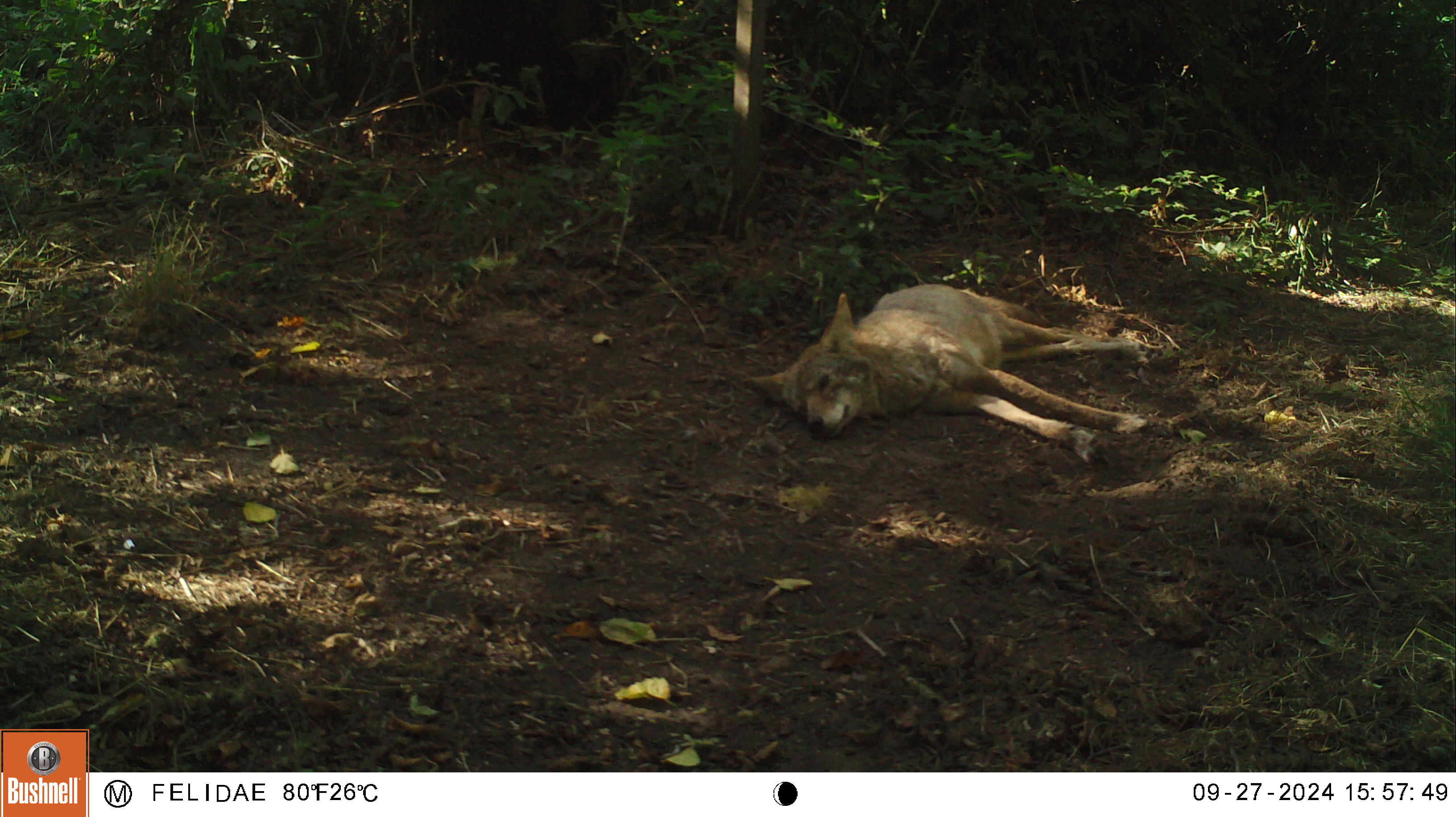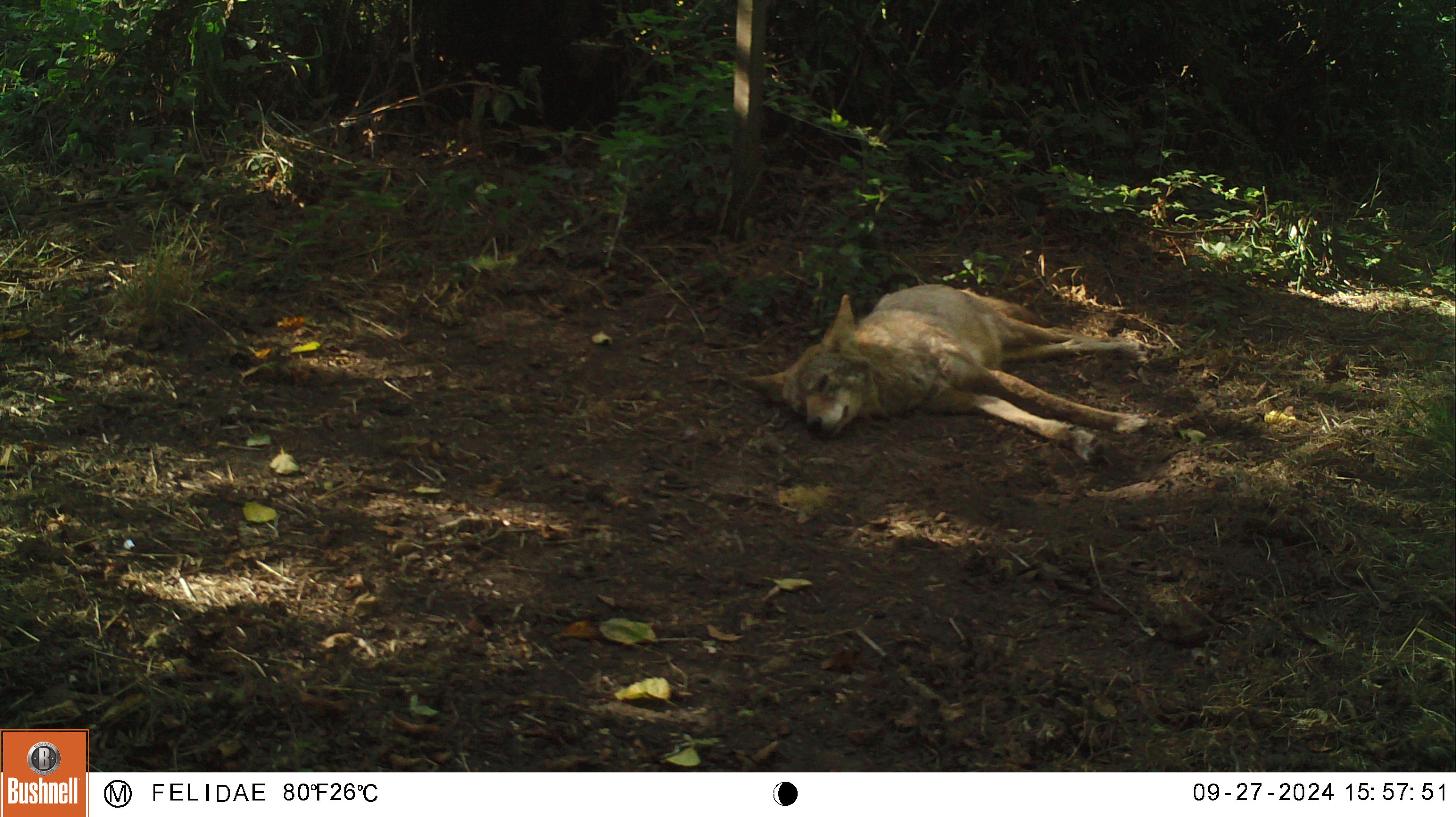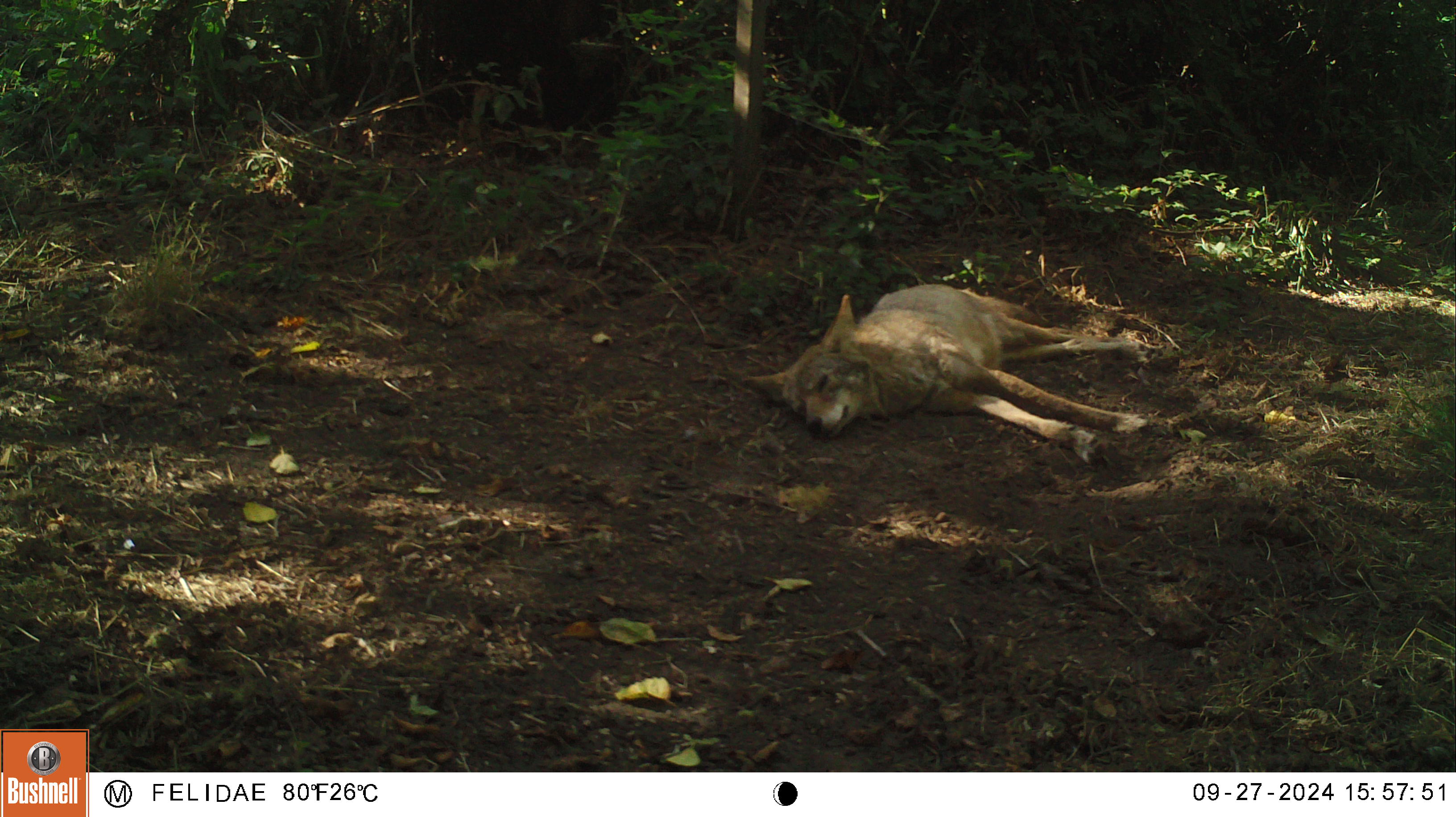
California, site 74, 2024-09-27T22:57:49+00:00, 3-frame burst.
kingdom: Animalia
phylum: Chordata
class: Mammalia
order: Carnivora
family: Canidae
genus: Canis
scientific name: Canis latrans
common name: coyote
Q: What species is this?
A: Coyote (Canis latrans).